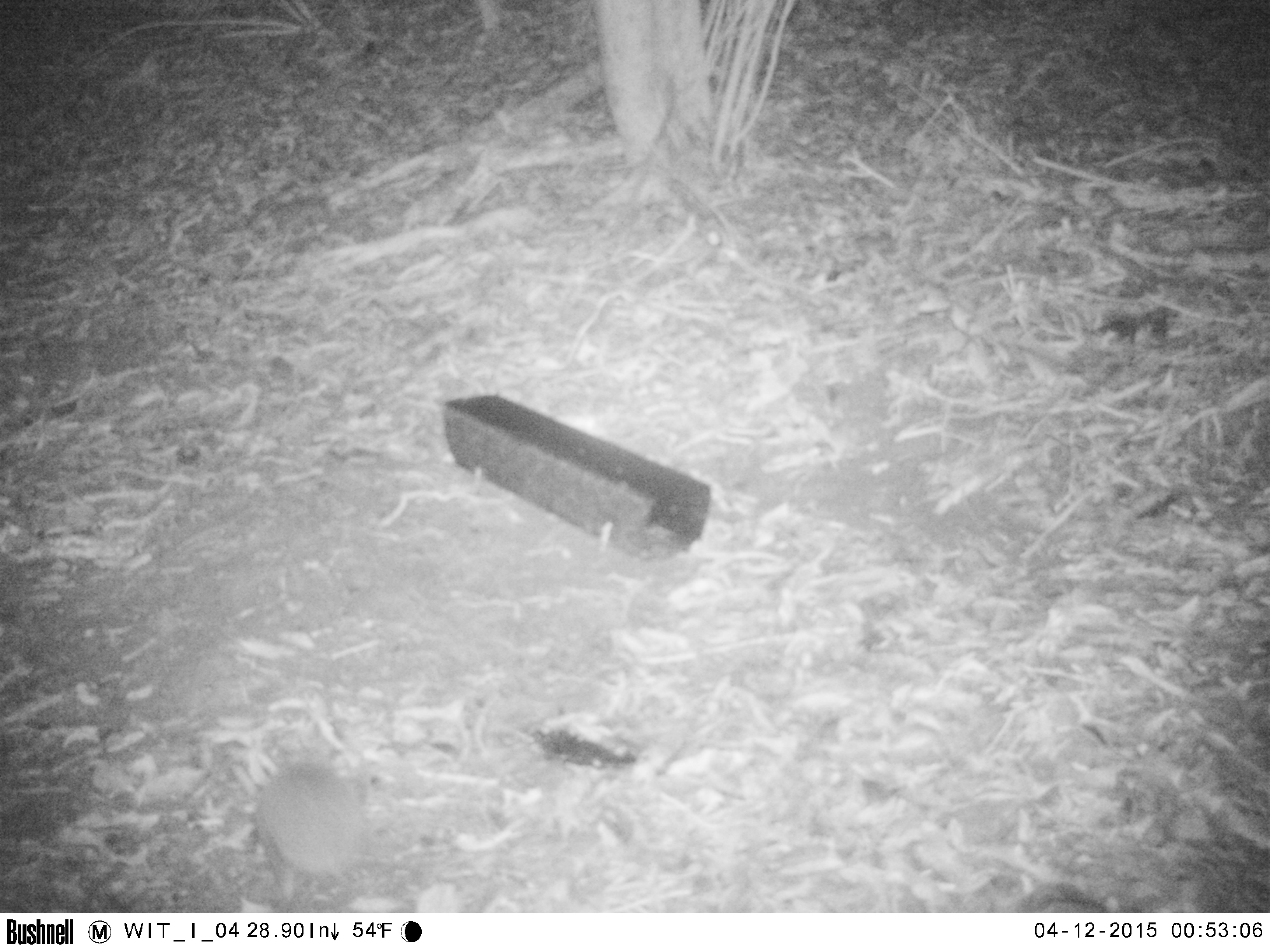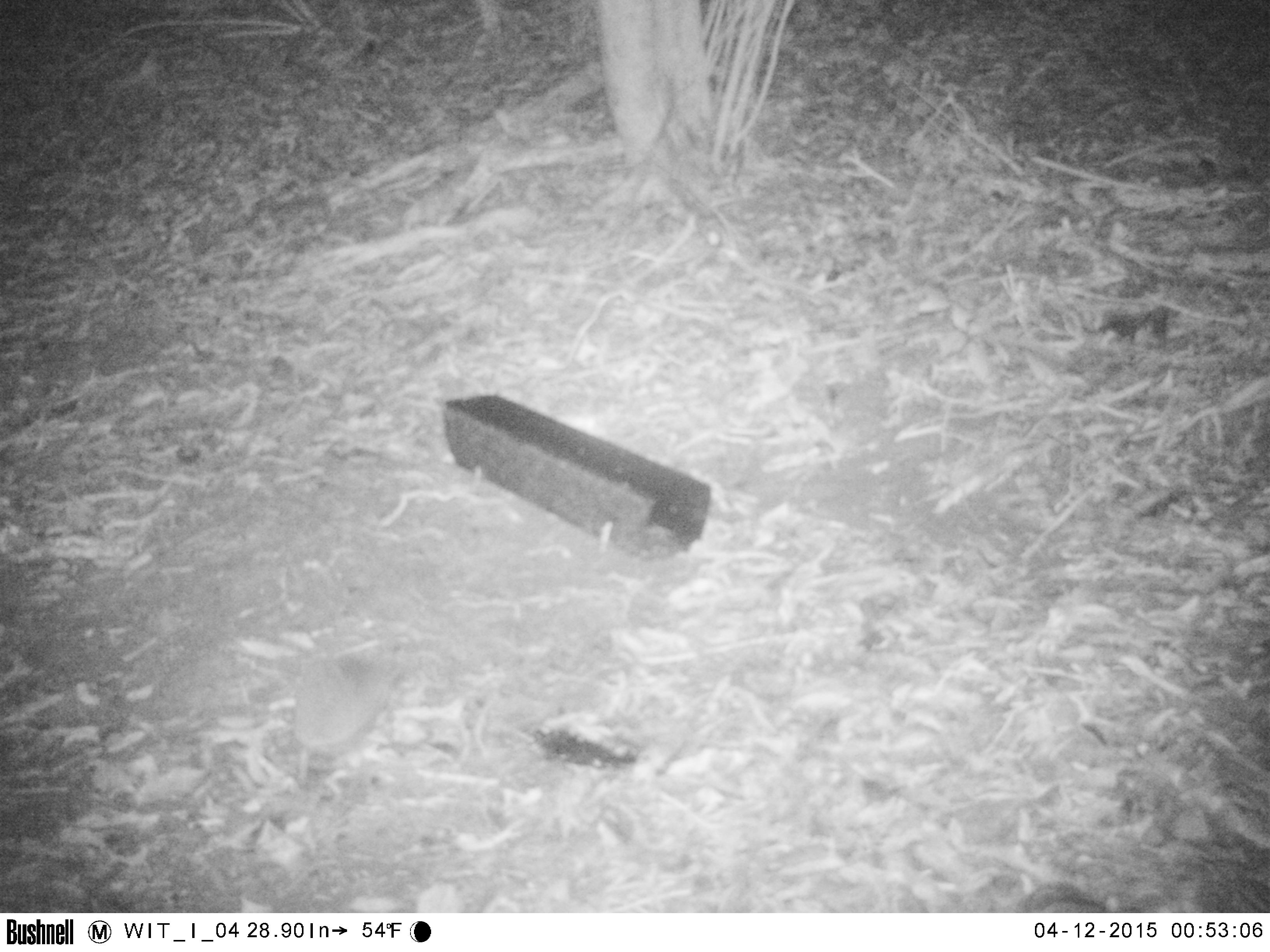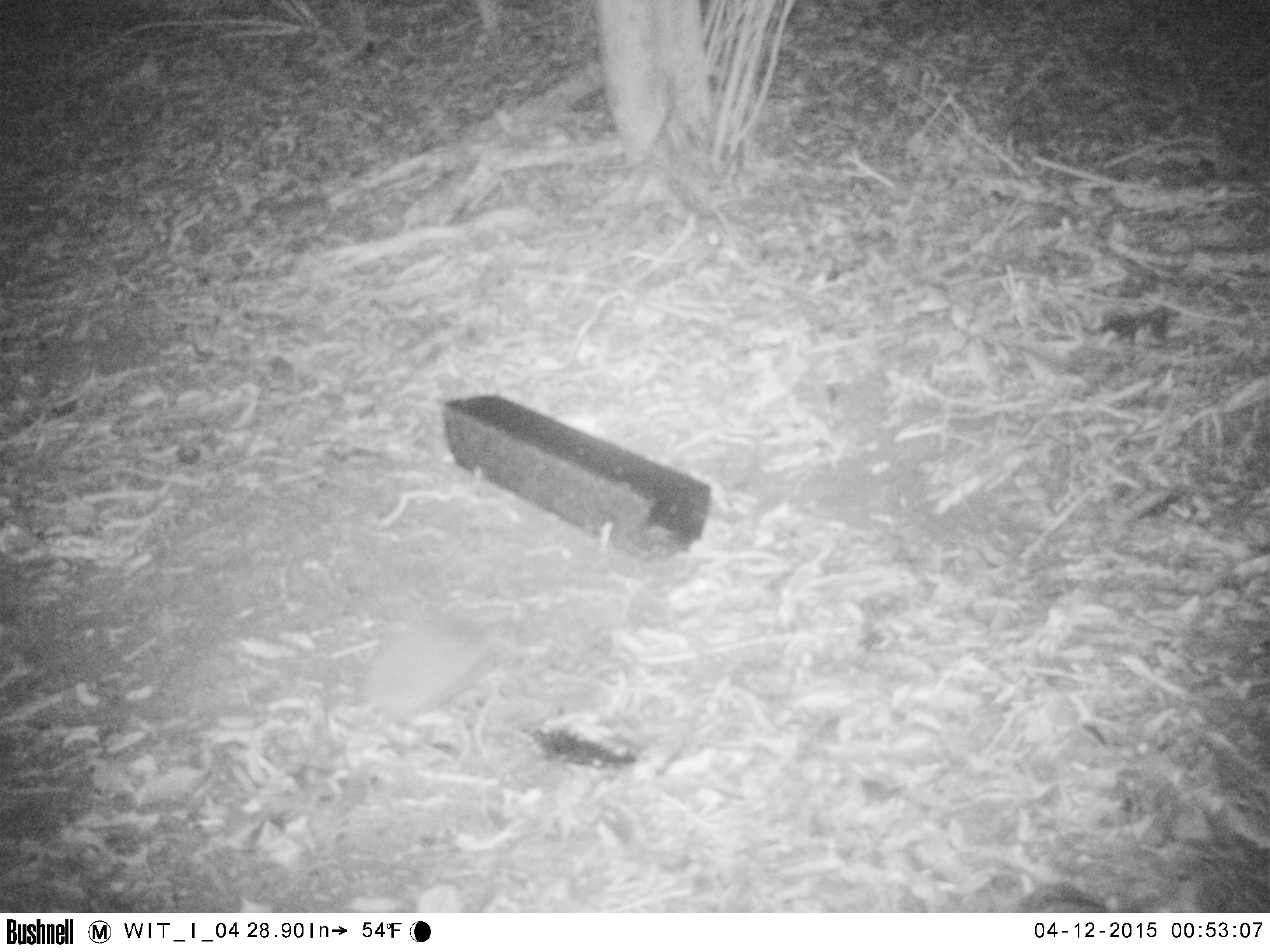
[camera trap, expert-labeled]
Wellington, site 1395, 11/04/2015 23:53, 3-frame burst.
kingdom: Animalia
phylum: Chordata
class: Mammalia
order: Eulipotyphla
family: Erinaceidae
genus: Erinaceus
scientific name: Erinaceus europaeus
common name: hedgehog